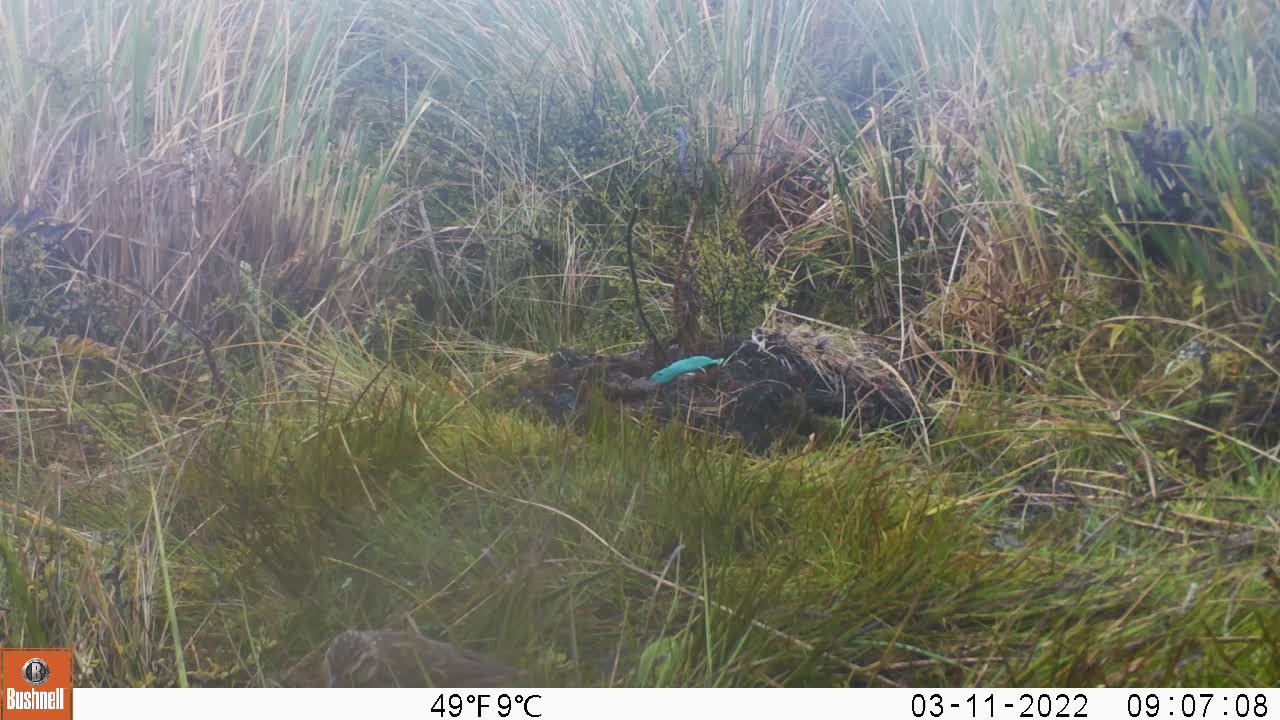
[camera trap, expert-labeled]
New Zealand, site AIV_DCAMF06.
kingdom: Animalia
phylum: Chordata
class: Aves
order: Passeriformes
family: Motacillidae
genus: Anthus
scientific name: Anthus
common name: pipit